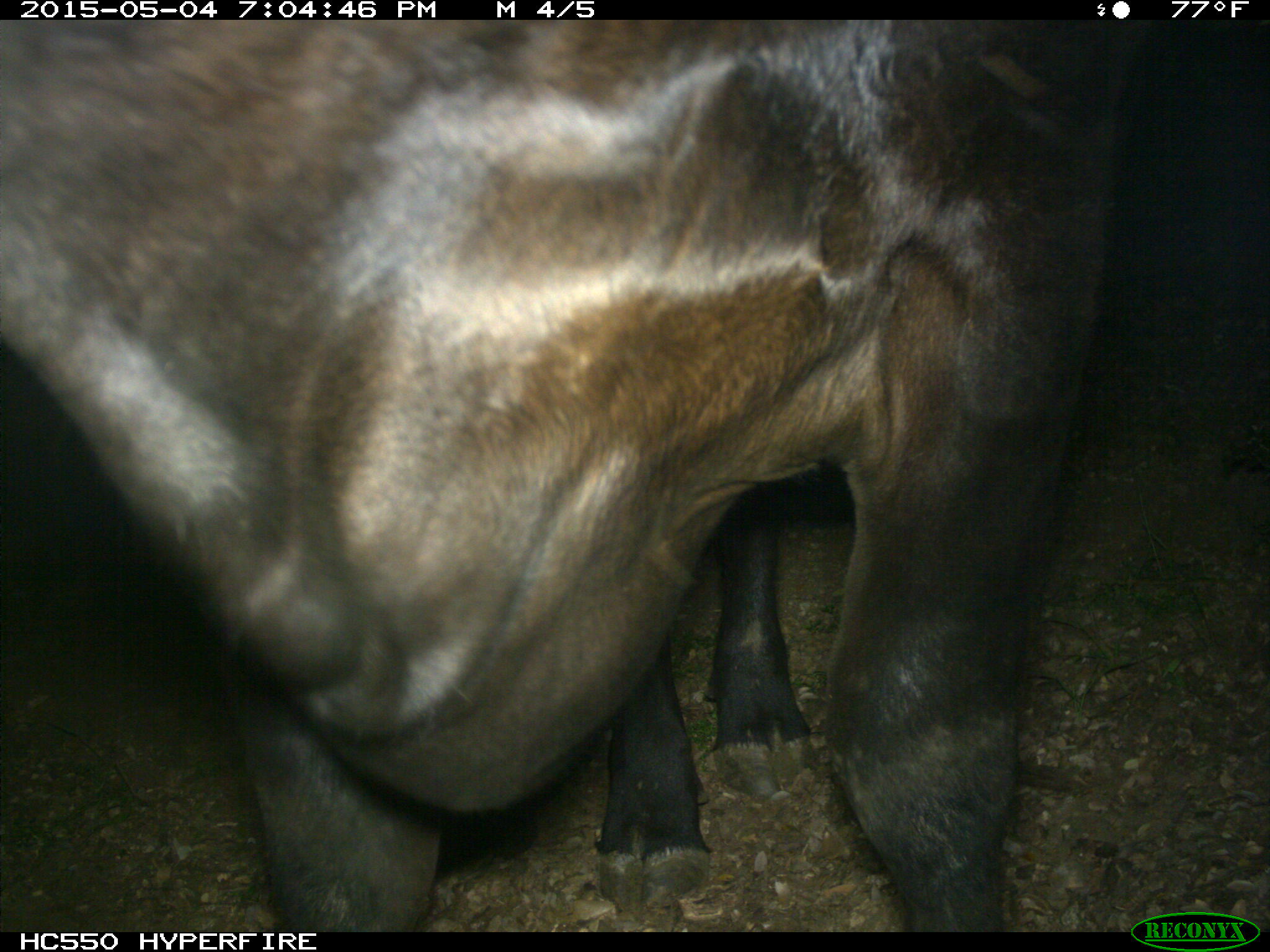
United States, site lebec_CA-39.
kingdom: Animalia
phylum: Chordata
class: Mammalia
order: Artiodactyla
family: Bovidae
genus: Bos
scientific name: Bos taurus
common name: domestic cow